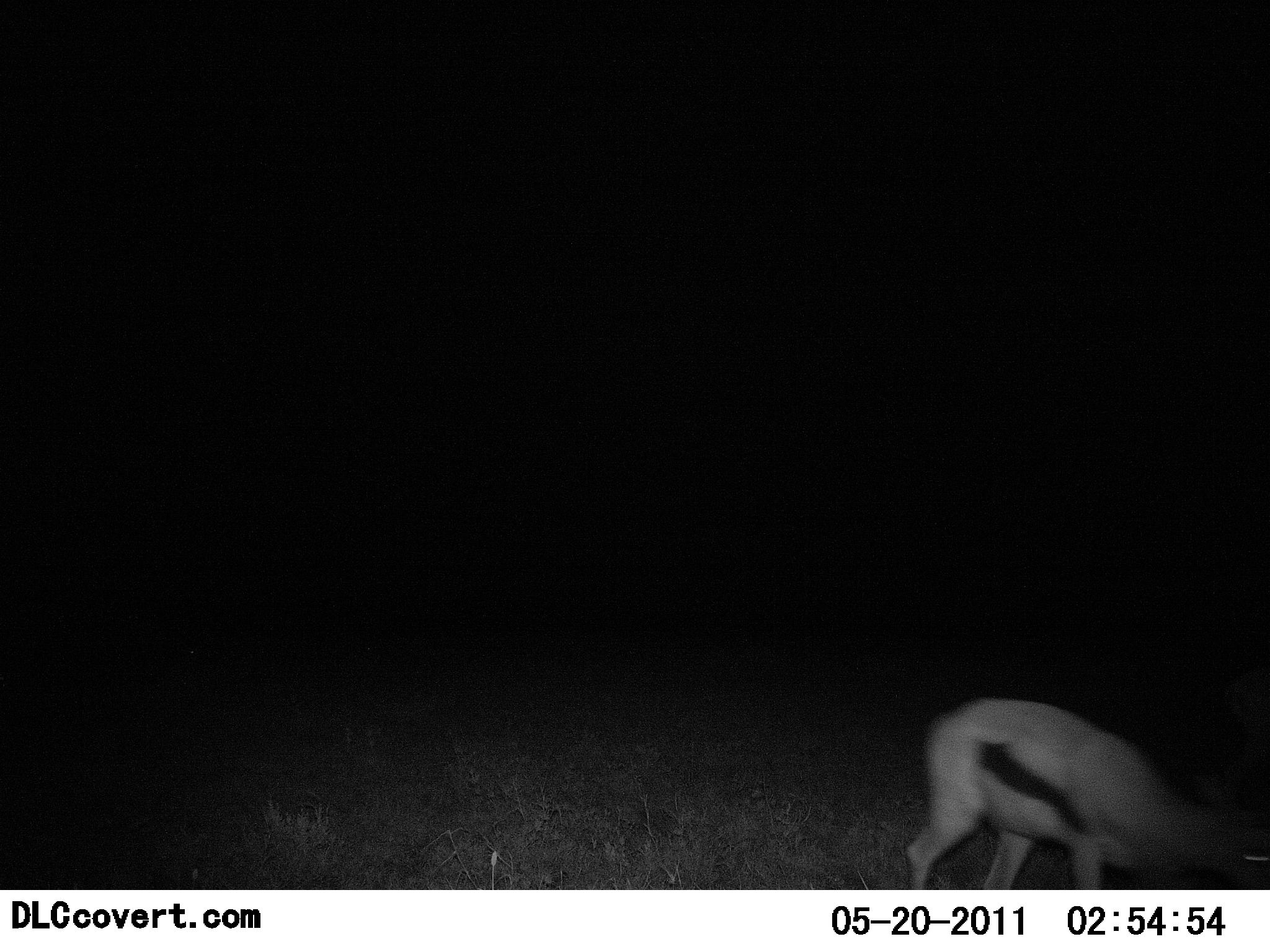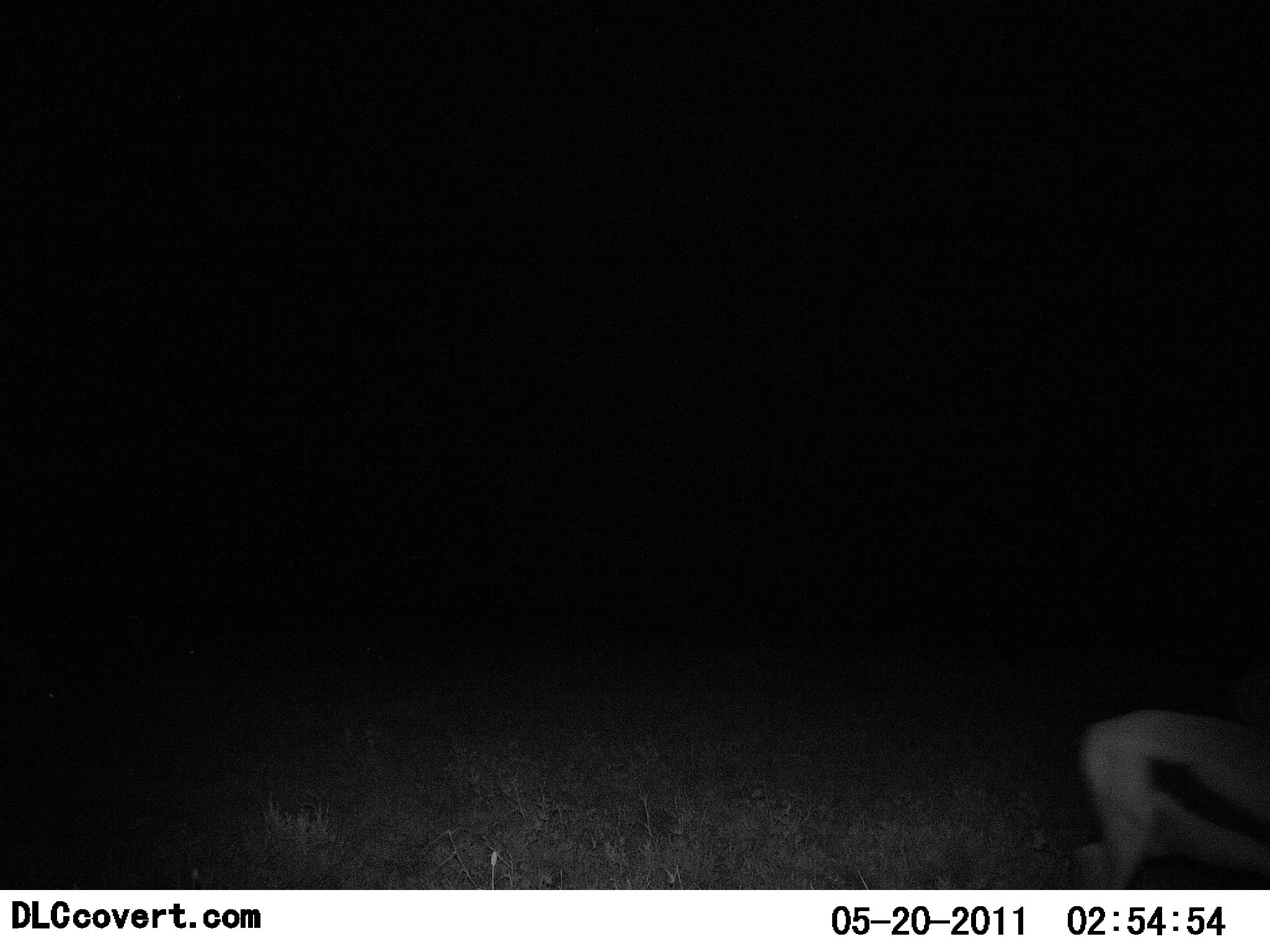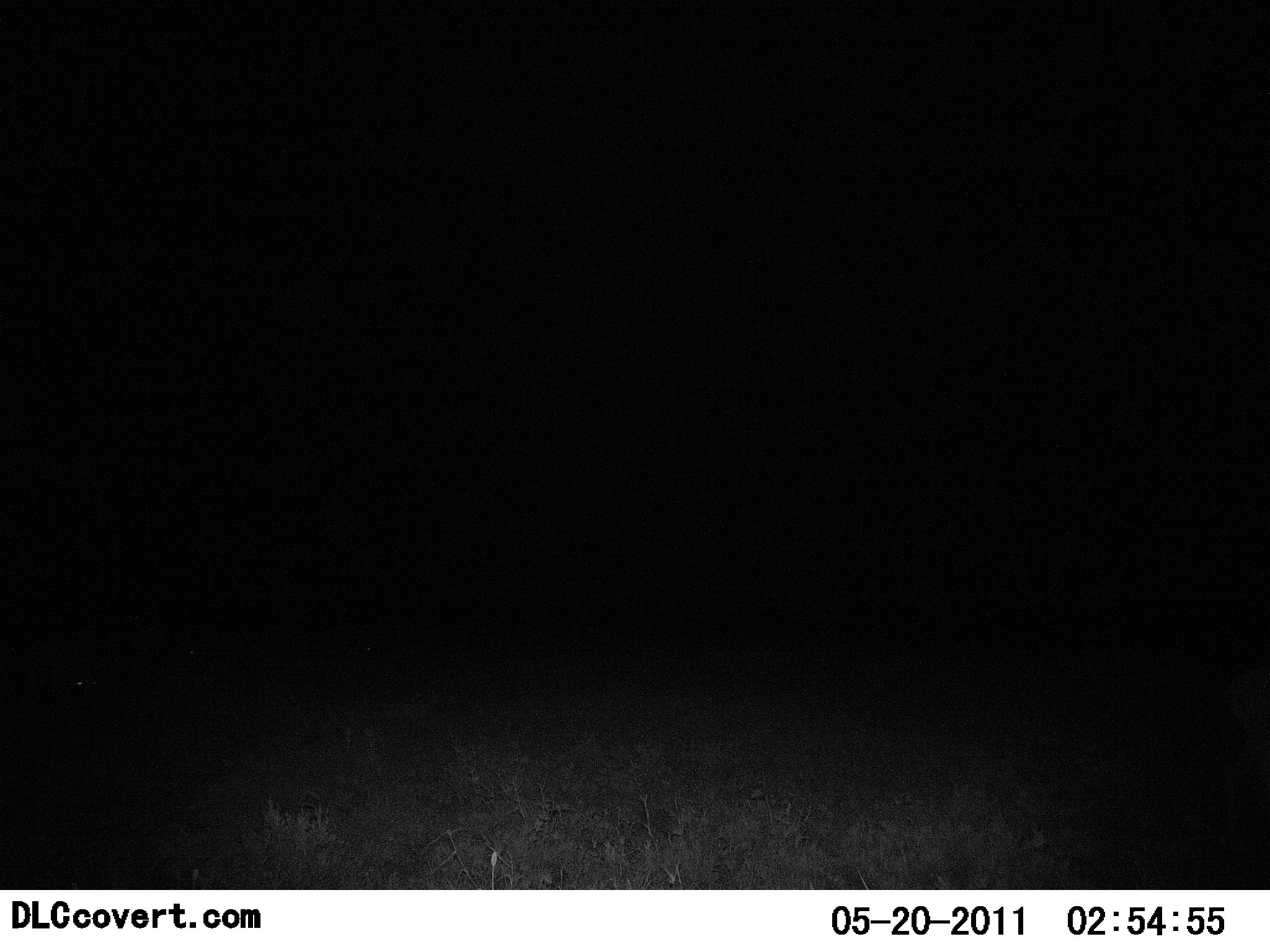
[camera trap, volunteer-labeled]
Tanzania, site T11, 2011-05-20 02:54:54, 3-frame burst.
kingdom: Animalia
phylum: Chordata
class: Mammalia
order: Artiodactyla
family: Bovidae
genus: Eudorcas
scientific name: Eudorcas thomsonii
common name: thomson's gazelle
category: gazellethomsons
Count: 1.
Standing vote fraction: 9%.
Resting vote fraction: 0%.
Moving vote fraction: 82%.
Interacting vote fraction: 0%.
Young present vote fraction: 0%.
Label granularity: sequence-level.